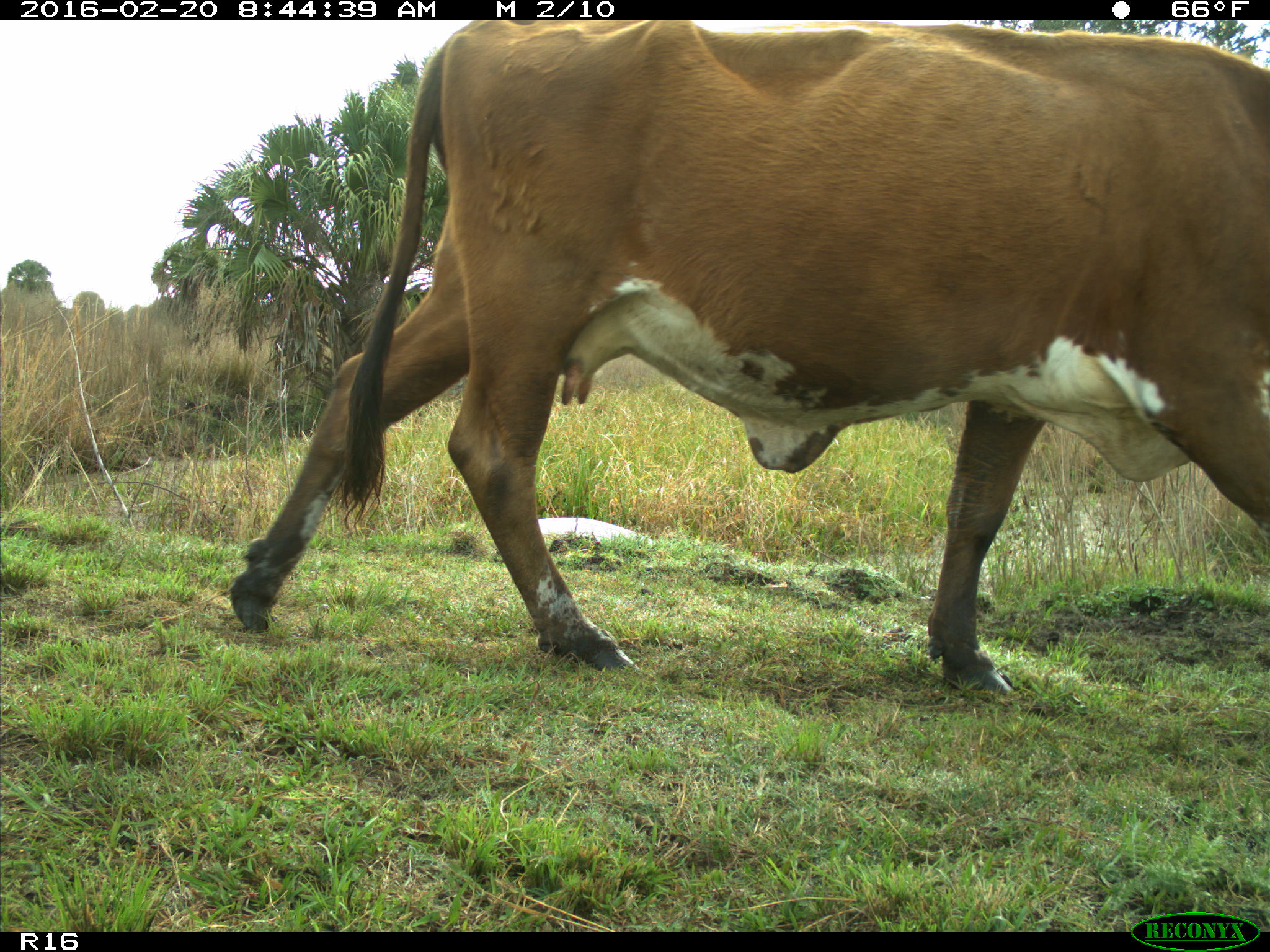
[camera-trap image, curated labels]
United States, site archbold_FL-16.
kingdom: Animalia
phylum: Chordata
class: Mammalia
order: Artiodactyla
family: Bovidae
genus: Bos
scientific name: Bos taurus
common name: domestic cow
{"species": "Bos taurus (domestic cow)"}